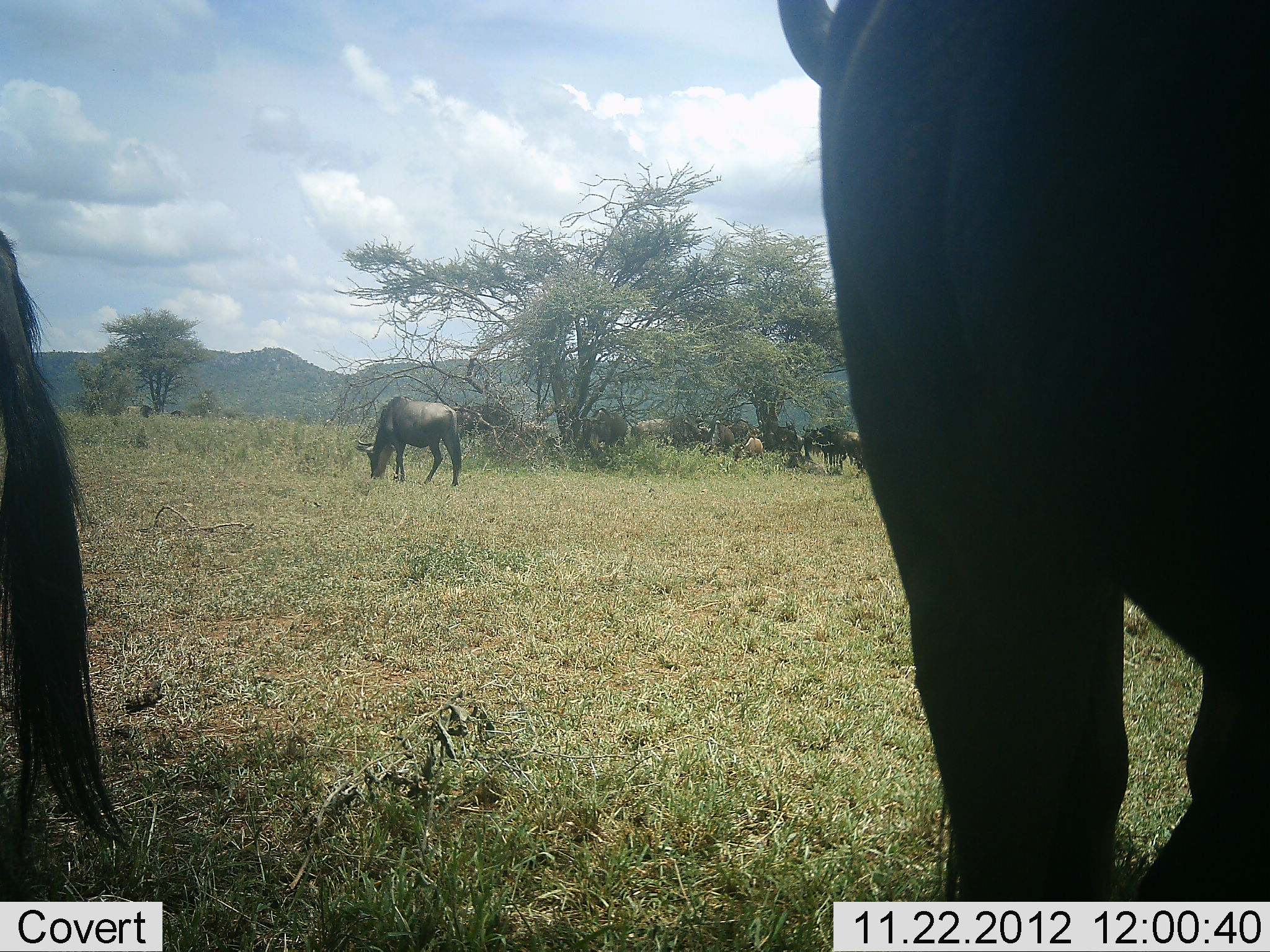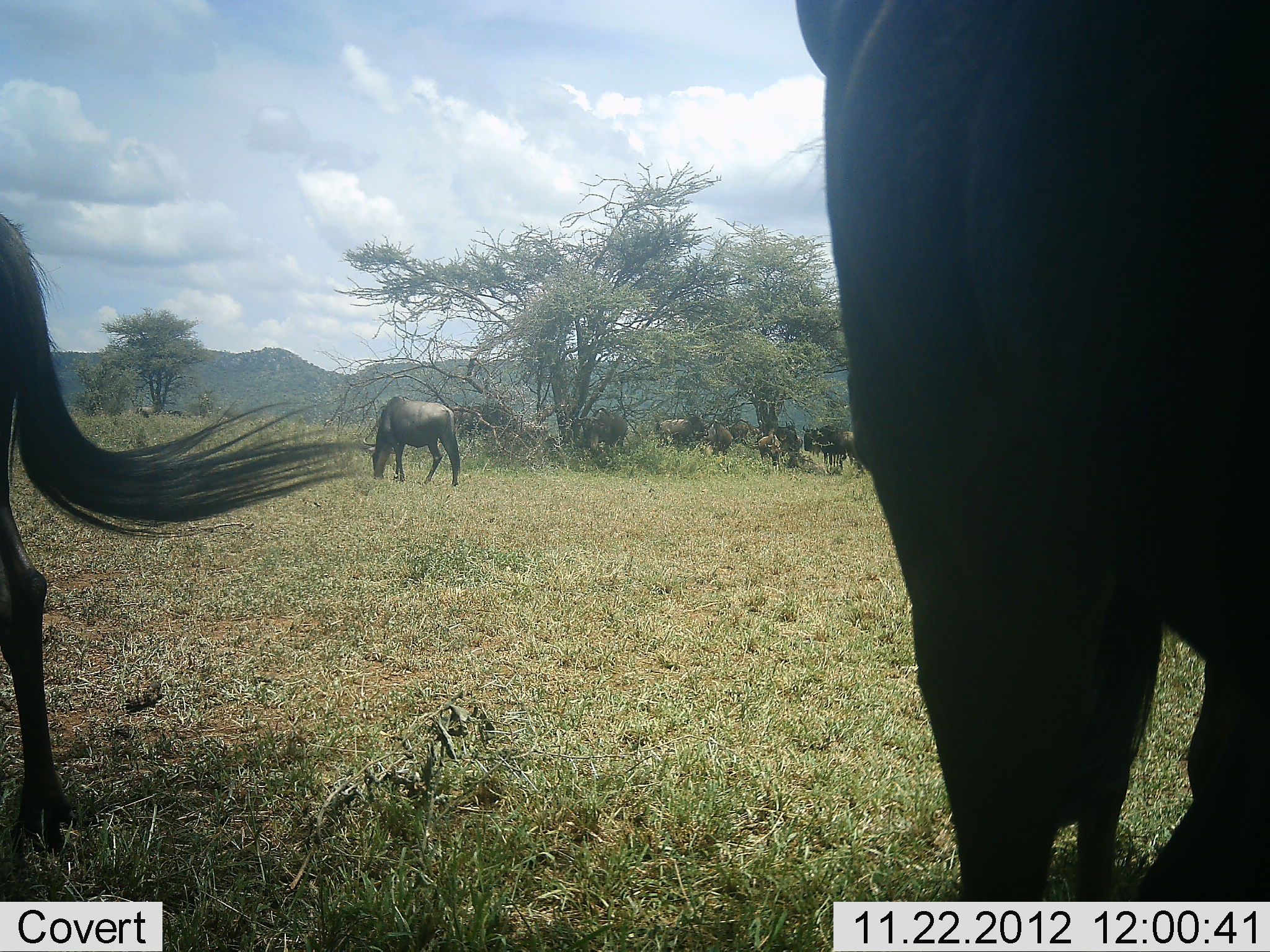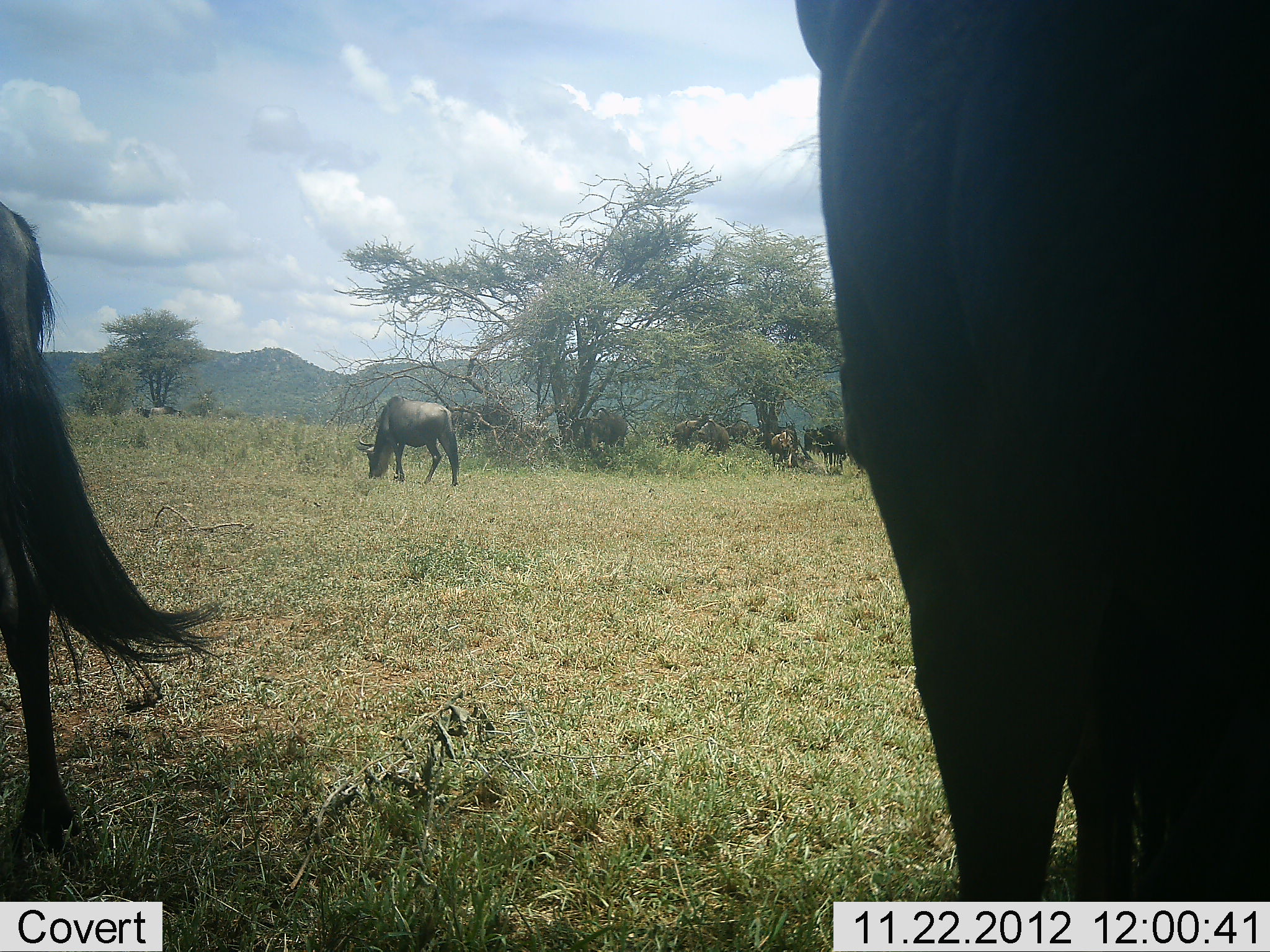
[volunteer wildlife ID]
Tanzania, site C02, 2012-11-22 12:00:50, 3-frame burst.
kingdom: Animalia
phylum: Chordata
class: Mammalia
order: Artiodactyla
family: Bovidae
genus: Connochaetes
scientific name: Connochaetes taurinus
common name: blue wildebeest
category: wildebeest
Wildebeest (blue wildebeest) (Connochaetes taurinus), count 11-50. Behavior (volunteer vote fractions): standing 64%, resting 14%, moving 27%, interacting 5%. Young present (vote fraction): 18%. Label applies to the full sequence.